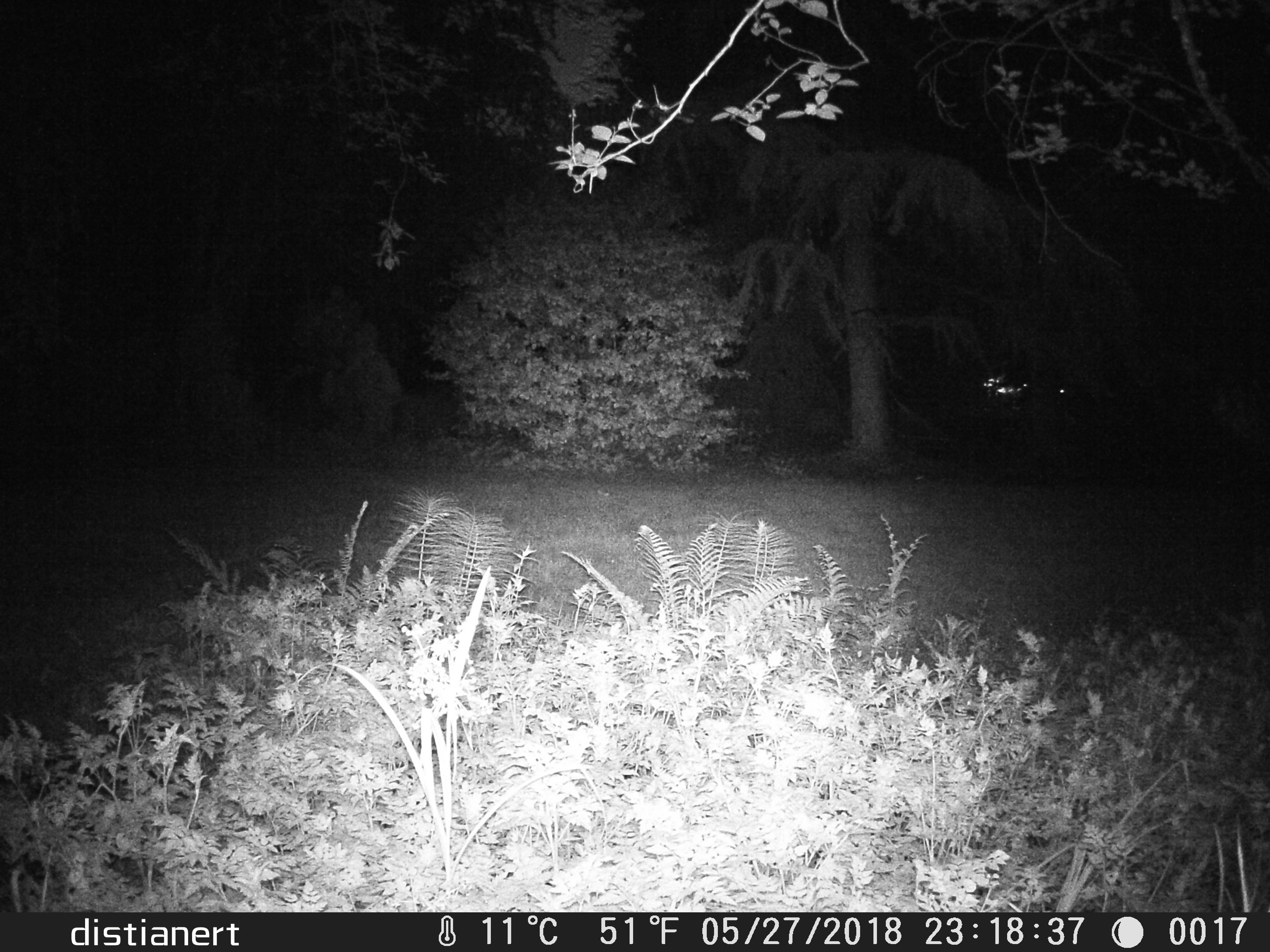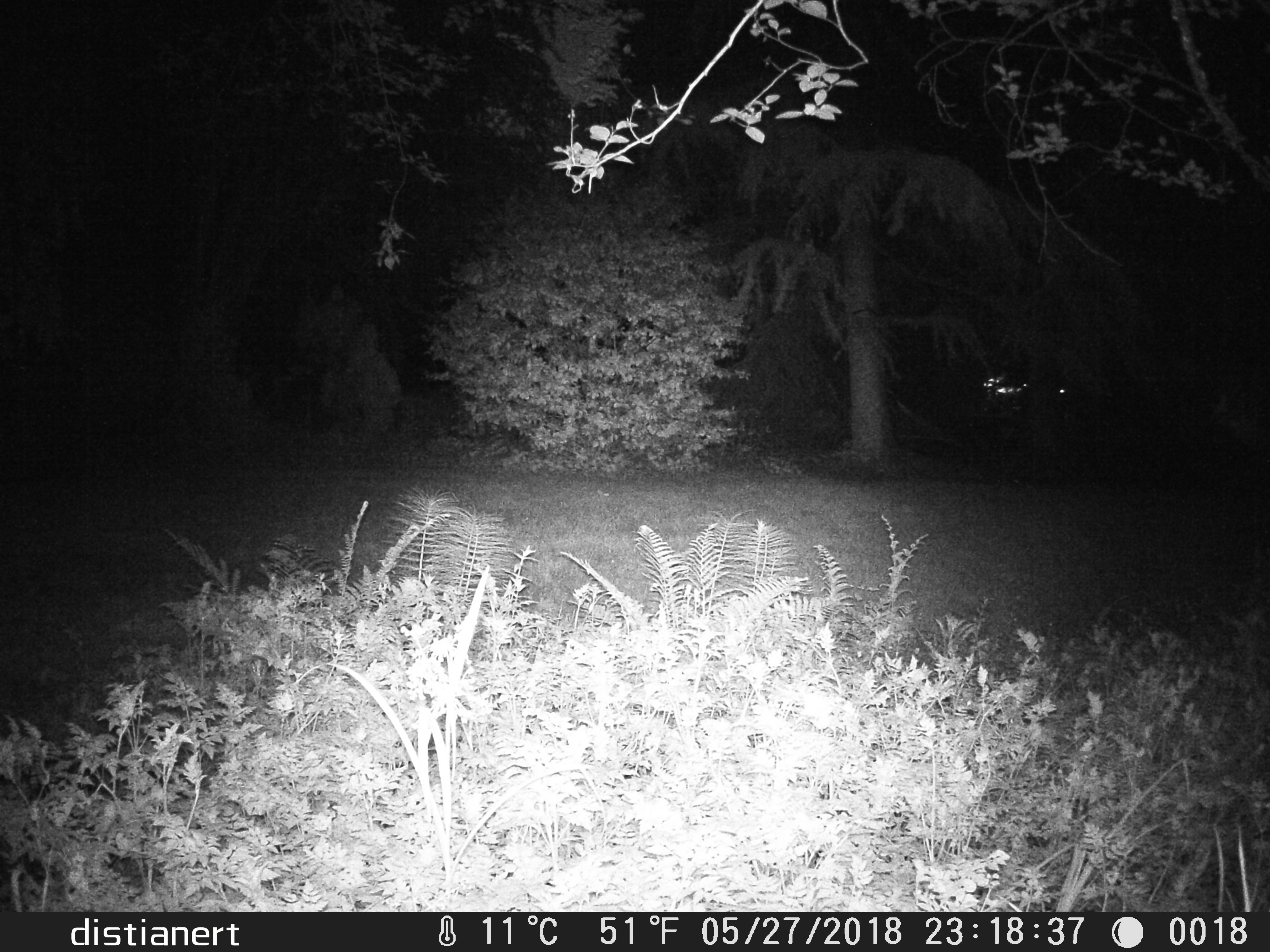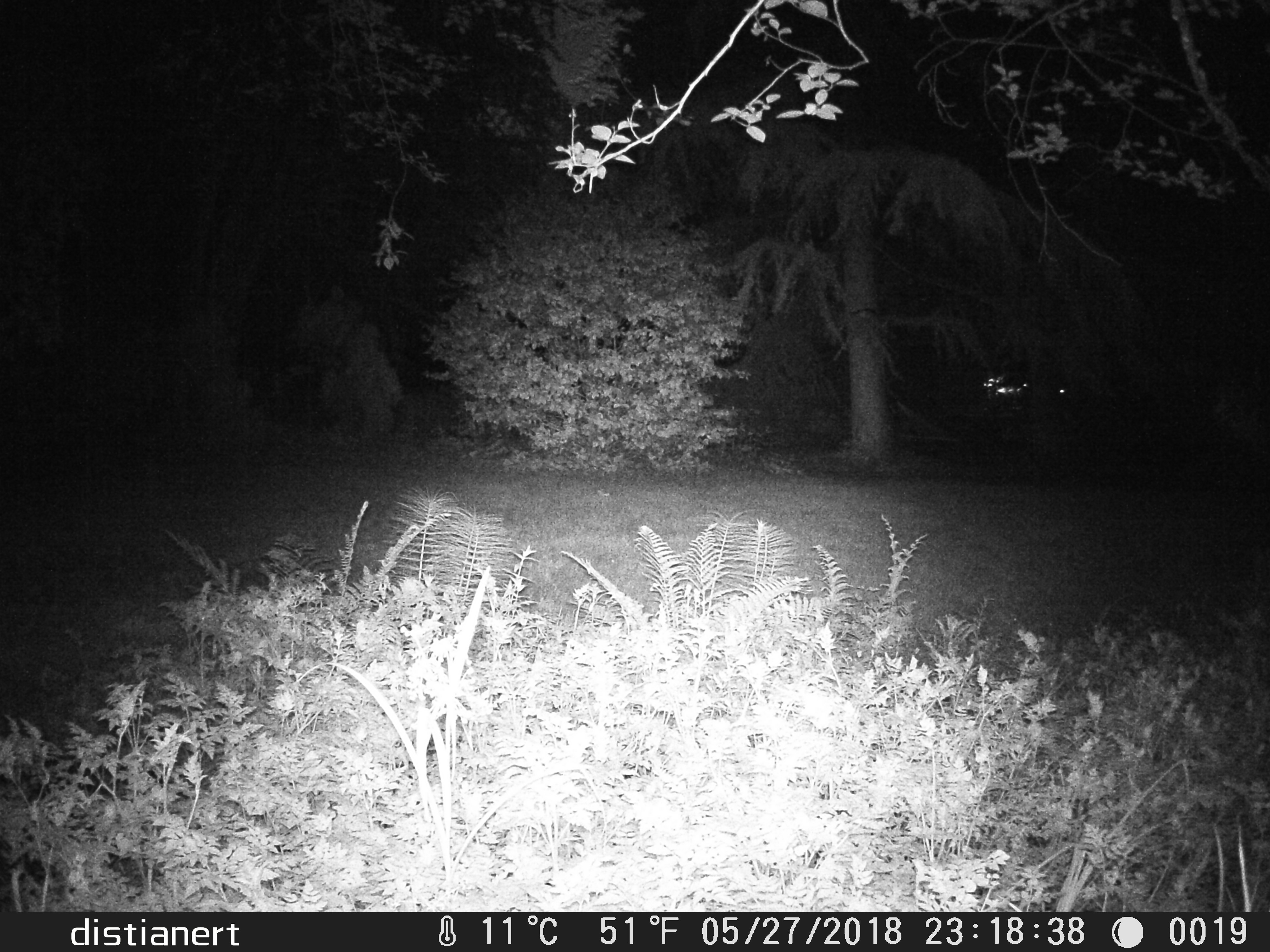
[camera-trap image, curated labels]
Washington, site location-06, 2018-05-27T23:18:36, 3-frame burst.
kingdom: Animalia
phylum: Chordata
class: Mammalia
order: Lagomorpha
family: Leporidae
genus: Sylvilagus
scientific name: Sylvilagus floridanus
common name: eastern cottontail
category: rabbit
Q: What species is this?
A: Rabbit (eastern cottontail) (Sylvilagus floridanus).